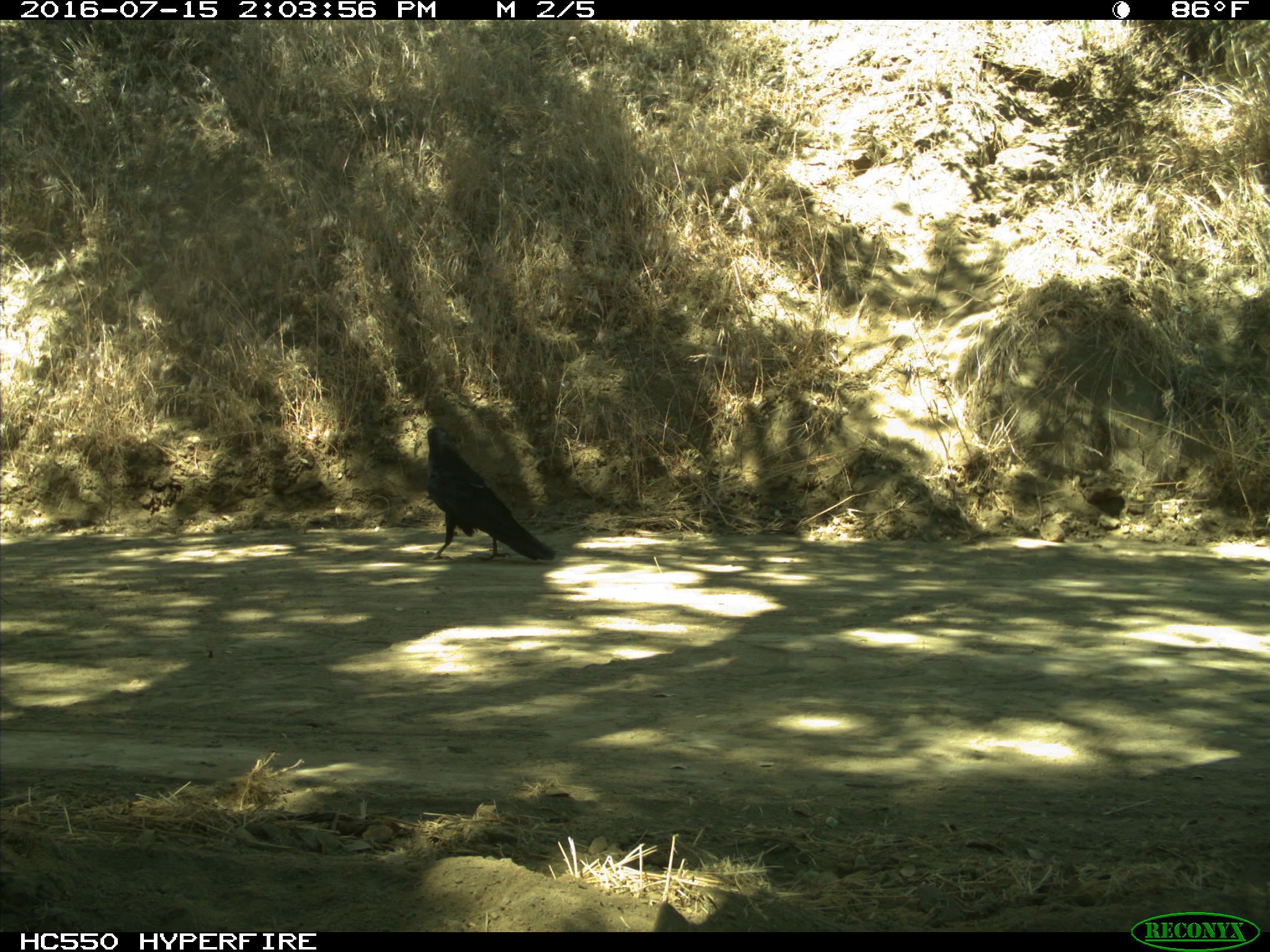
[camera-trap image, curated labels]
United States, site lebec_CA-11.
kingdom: Animalia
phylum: Chordata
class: Aves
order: Passeriformes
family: Corvidae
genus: Corvus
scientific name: Corvus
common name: crows and ravens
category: unidentified corvus